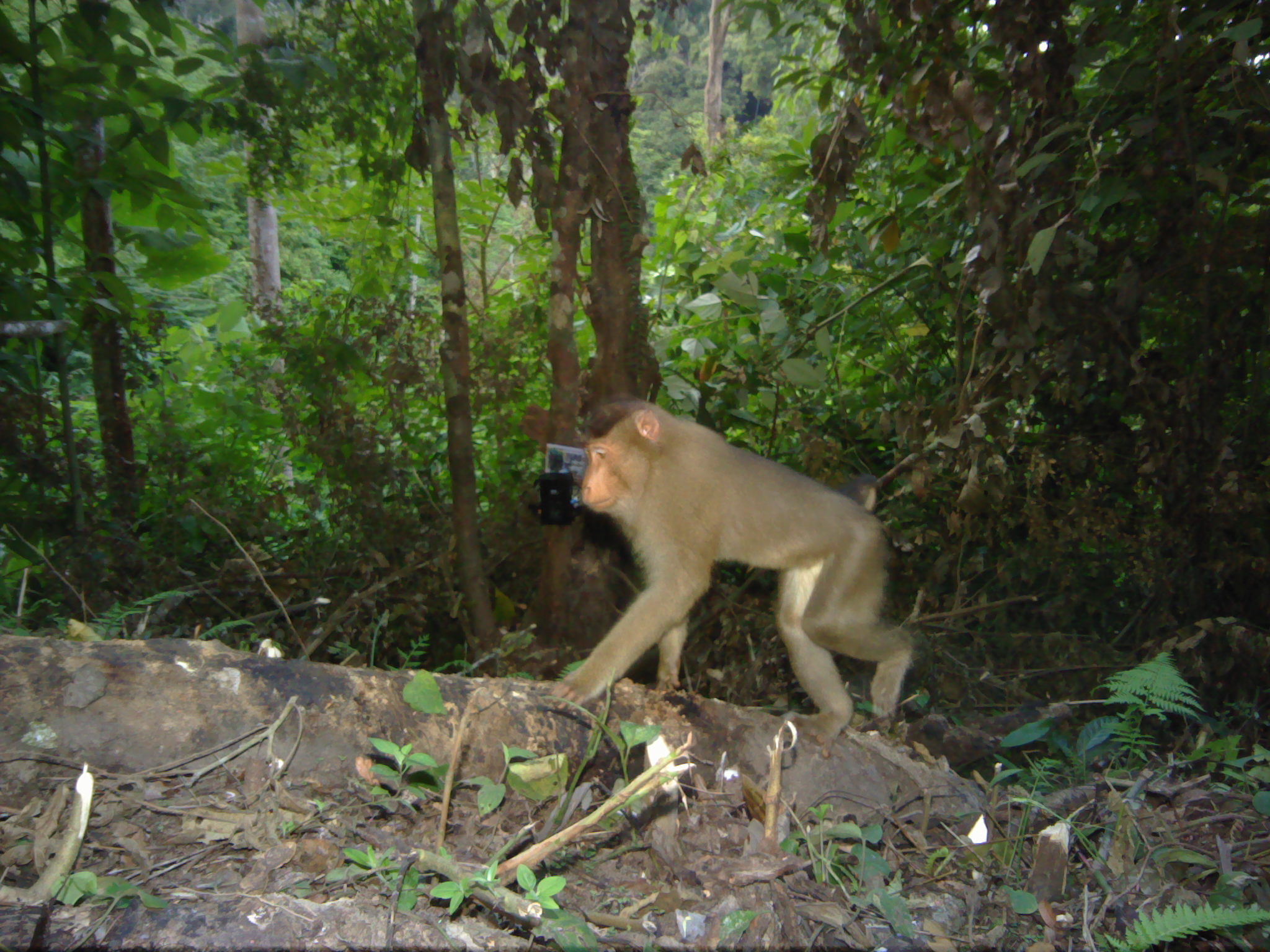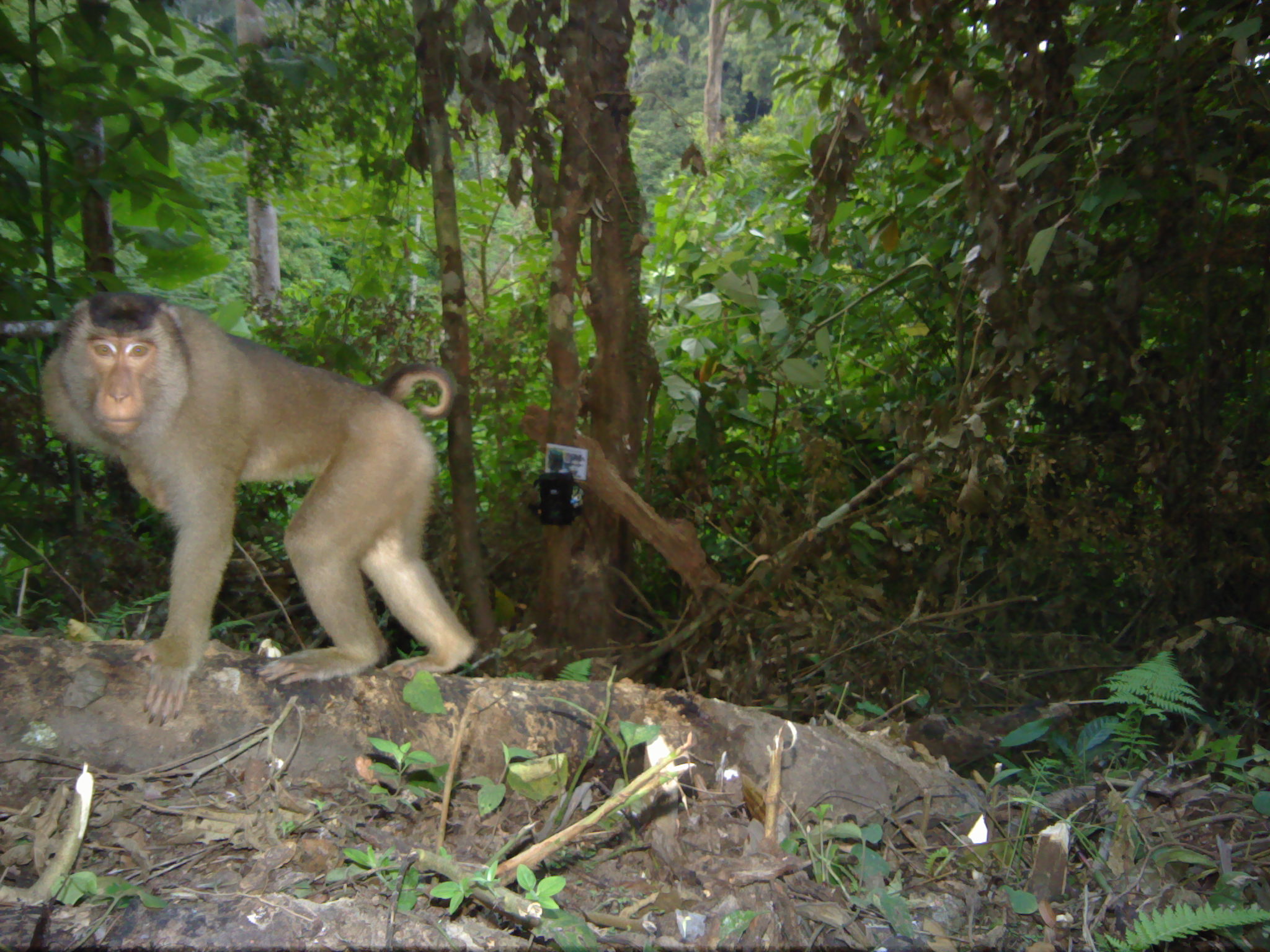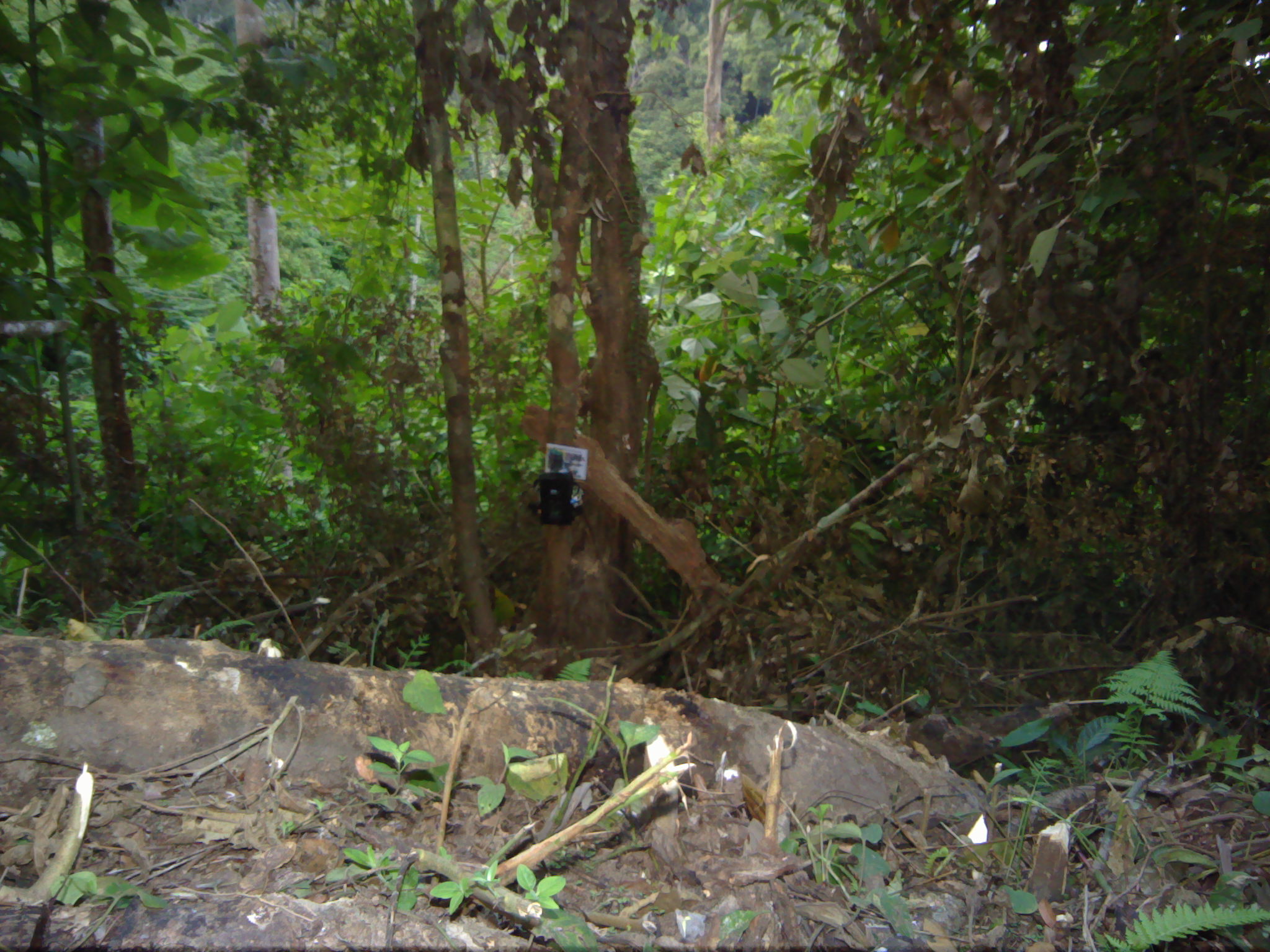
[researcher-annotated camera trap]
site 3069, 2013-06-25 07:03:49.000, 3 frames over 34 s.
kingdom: Animalia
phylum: Chordata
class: Mammalia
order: Primates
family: Cercopithecidae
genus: Macaca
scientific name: Macaca nemestrina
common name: southern pig-tailed macaque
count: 1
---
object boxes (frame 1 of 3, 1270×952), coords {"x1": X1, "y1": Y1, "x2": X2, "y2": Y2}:
macaca nemestrina: {"x1": 550, "y1": 398, "x2": 918, "y2": 744}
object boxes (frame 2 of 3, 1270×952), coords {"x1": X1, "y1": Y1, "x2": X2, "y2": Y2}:
macaca nemestrina: {"x1": 40, "y1": 292, "x2": 481, "y2": 726}